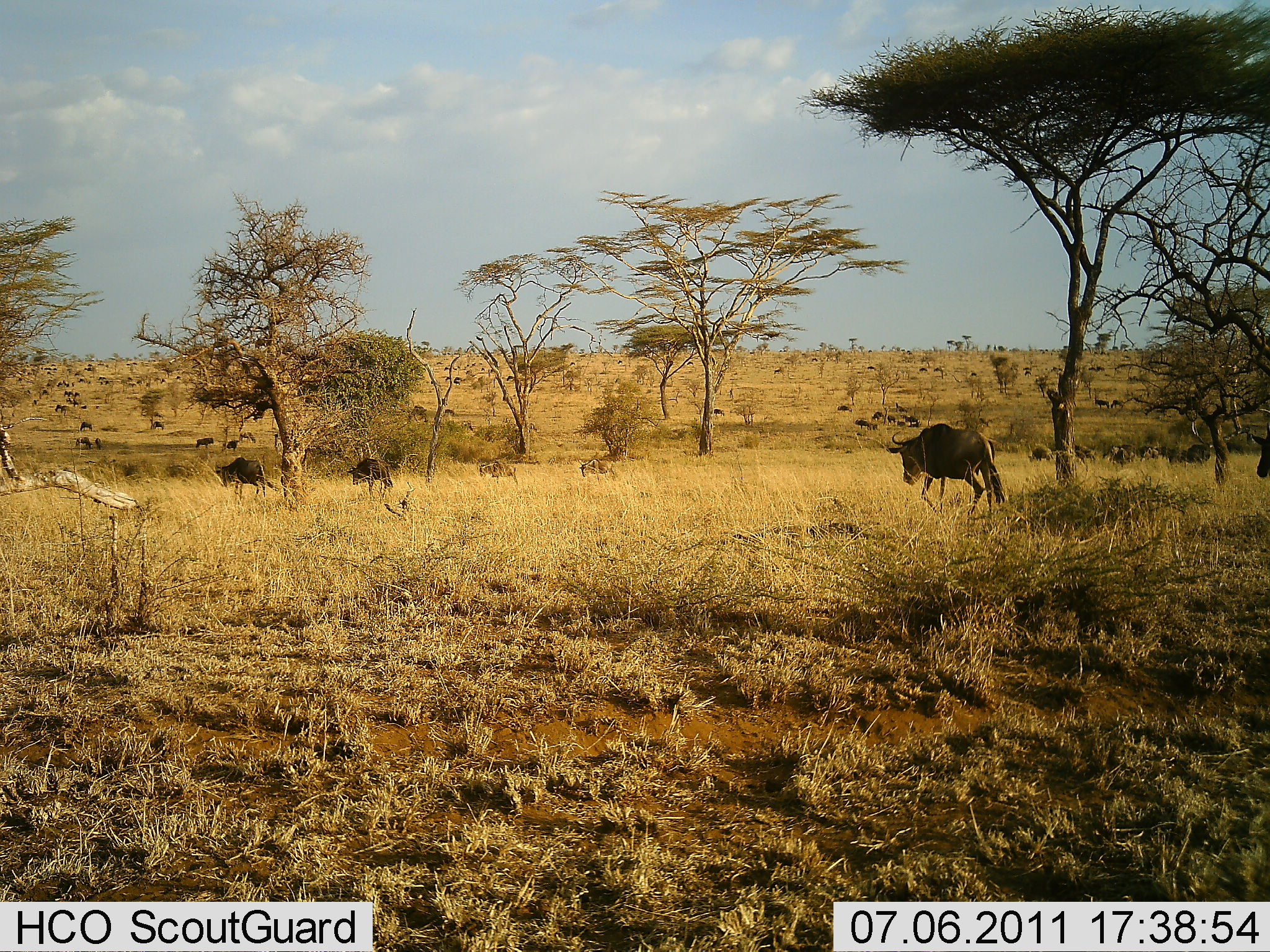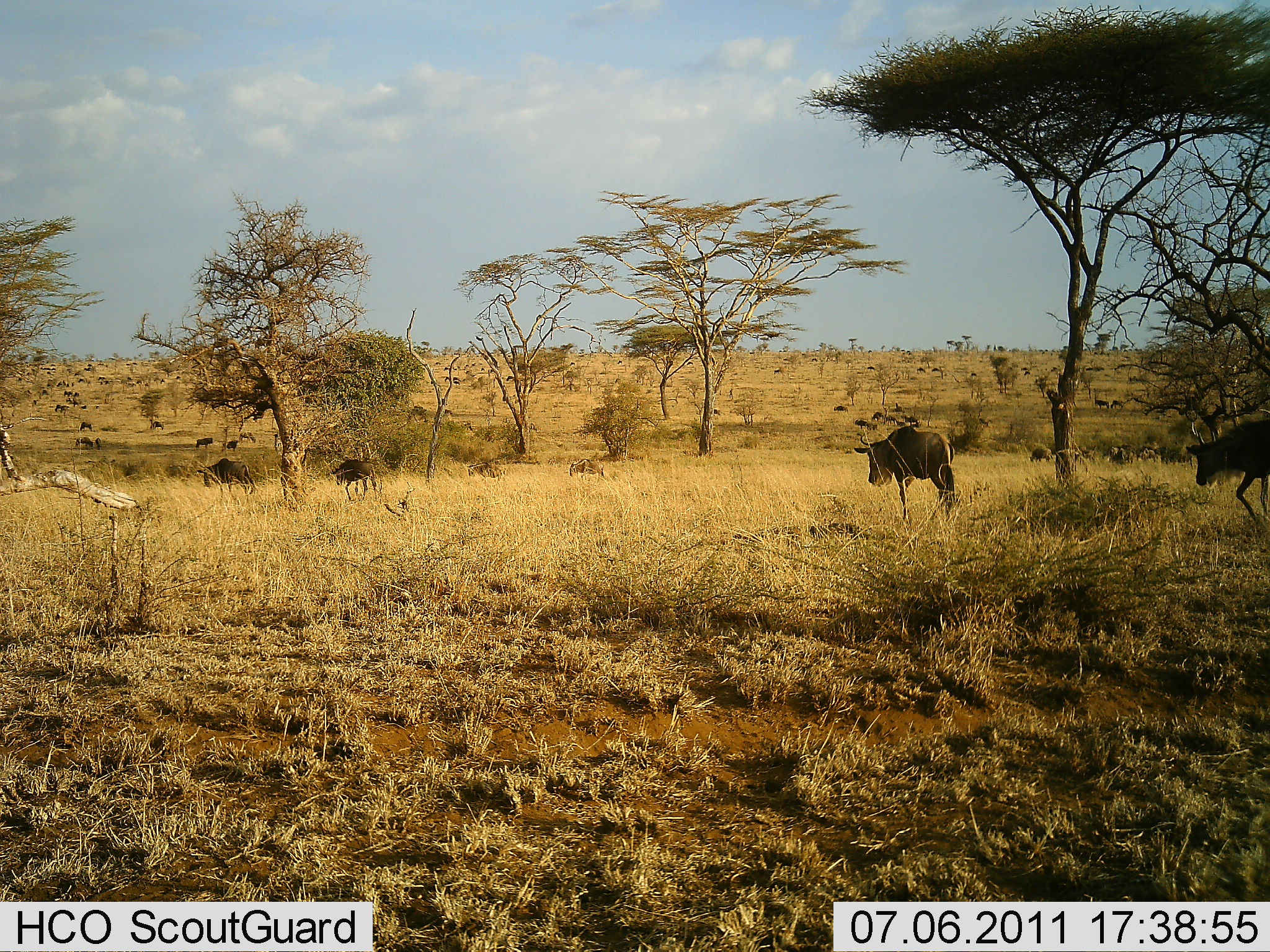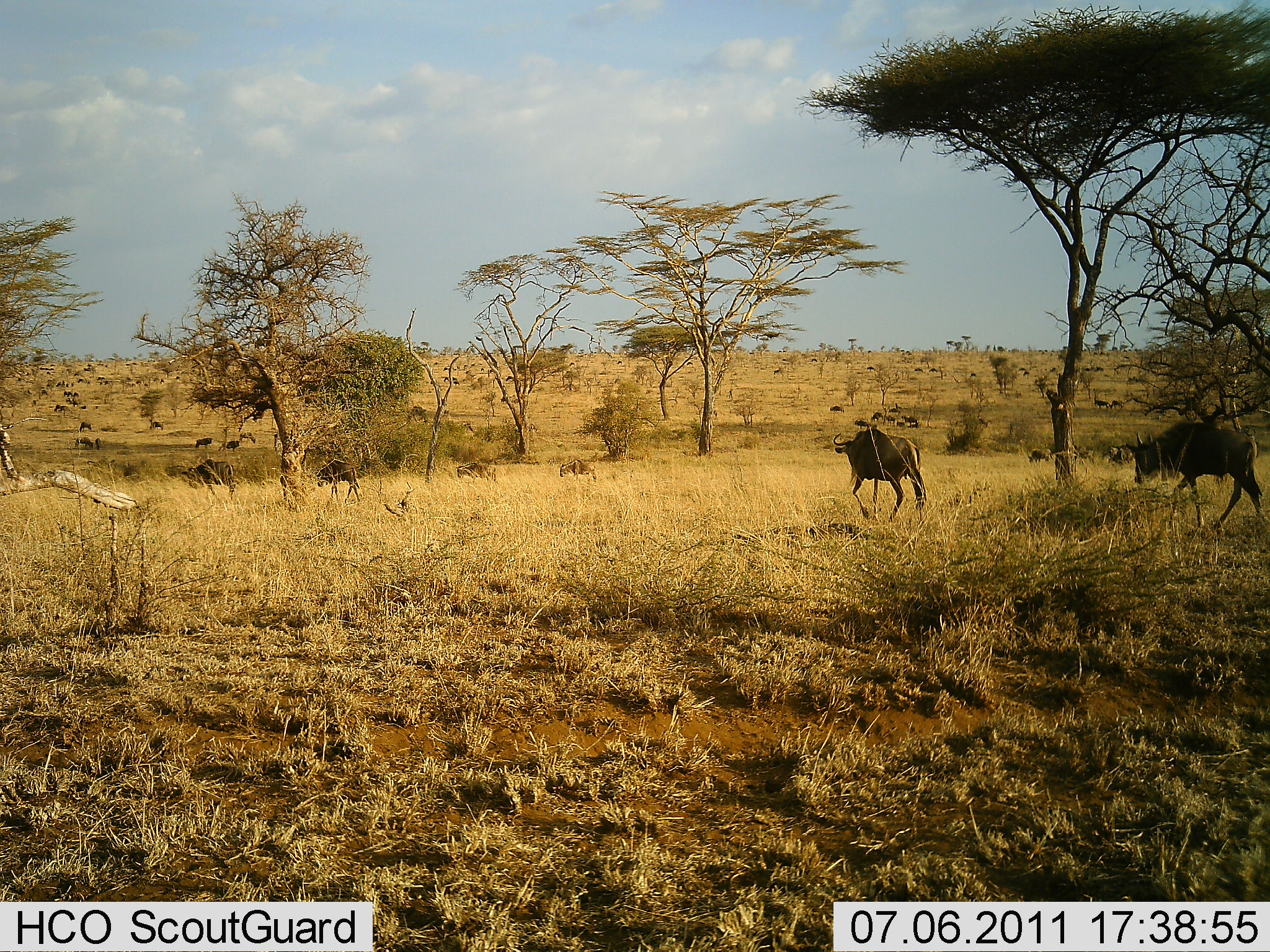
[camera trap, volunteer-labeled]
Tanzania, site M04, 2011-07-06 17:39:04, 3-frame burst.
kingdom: Animalia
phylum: Chordata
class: Mammalia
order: Artiodactyla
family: Bovidae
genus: Connochaetes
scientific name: Connochaetes taurinus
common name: blue wildebeest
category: wildebeest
Wildebeest (blue wildebeest) (Connochaetes taurinus), count 11-50. Behavior (volunteer vote fractions): standing 18%, resting 9%, moving 91%, interacting 0%. Young present (vote fraction): 9%. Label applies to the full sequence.